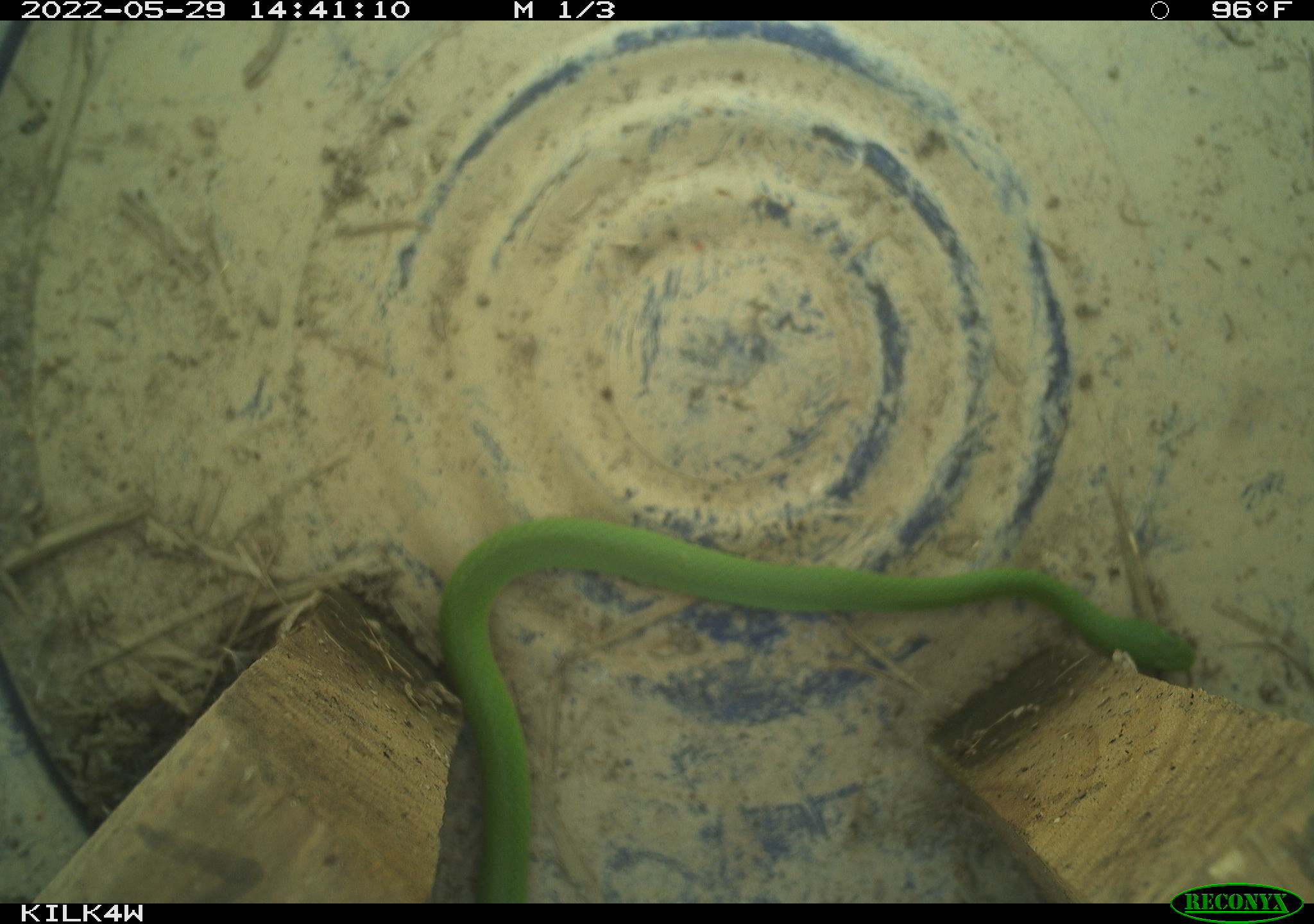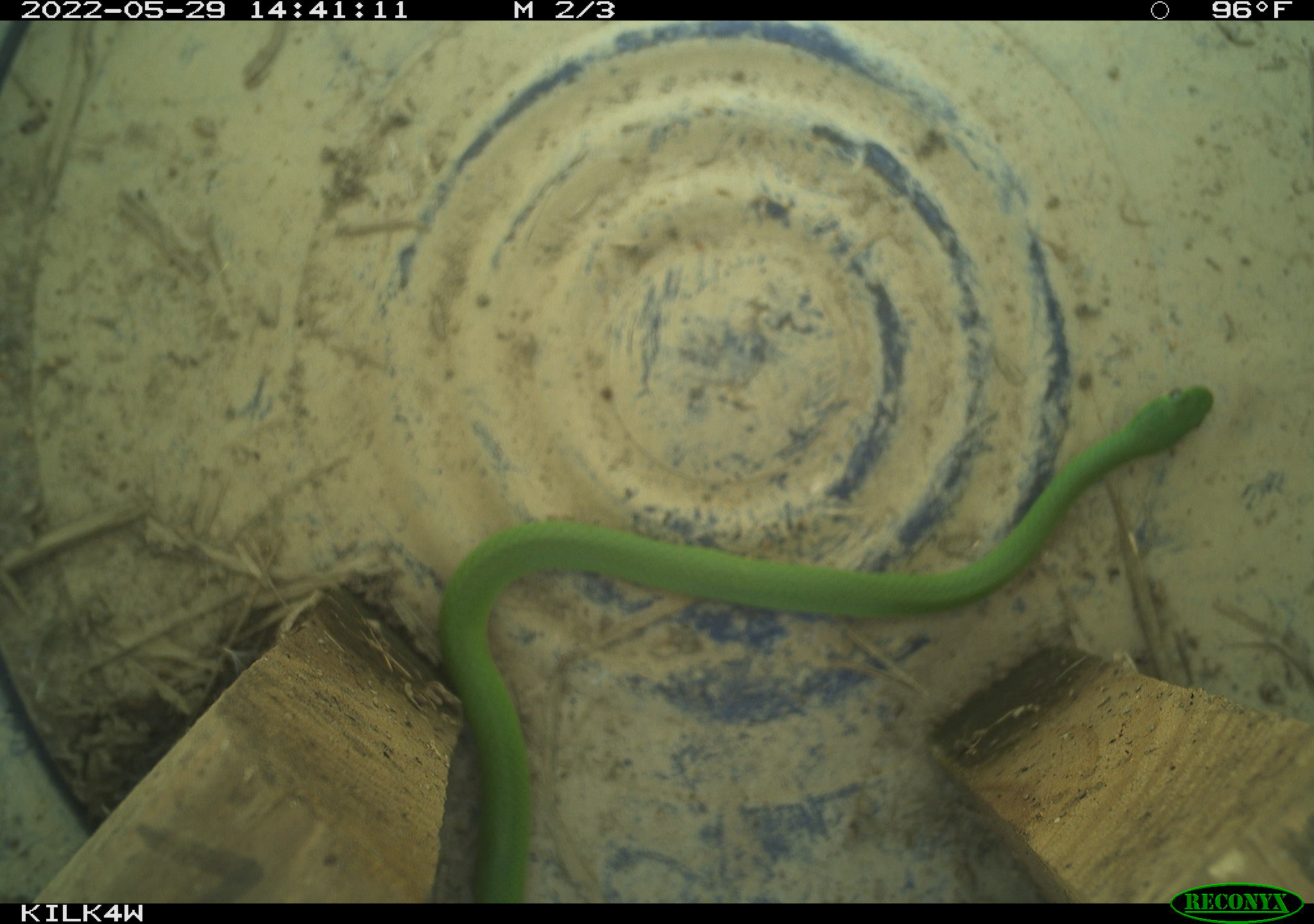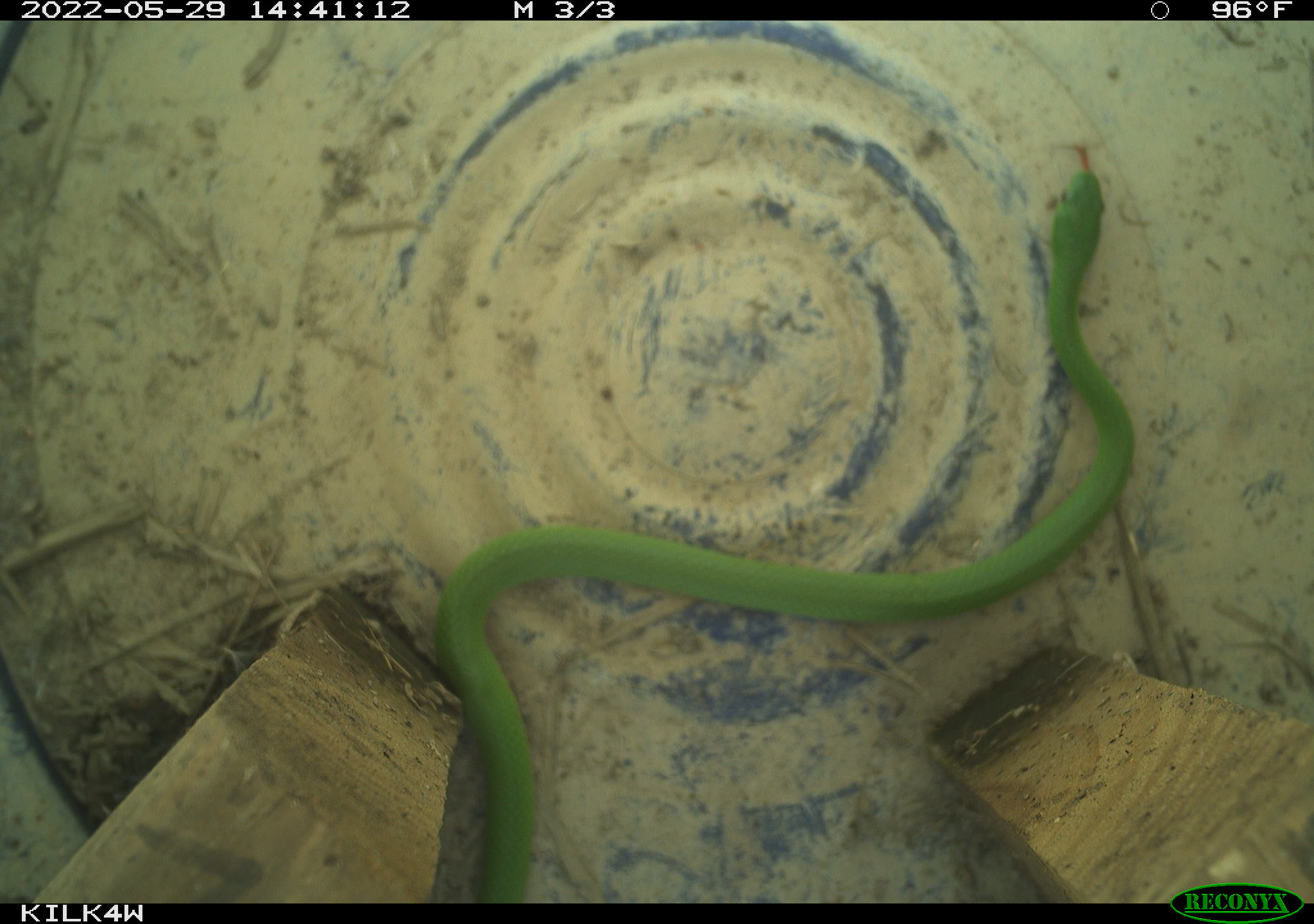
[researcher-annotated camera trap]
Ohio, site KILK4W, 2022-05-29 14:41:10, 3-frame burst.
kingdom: Animalia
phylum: Chordata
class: Reptilia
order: Squamata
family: Colubridae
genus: Opheodrys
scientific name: Opheodrys vernalis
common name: smooth greensnake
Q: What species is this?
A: Smooth greensnake (Opheodrys vernalis).